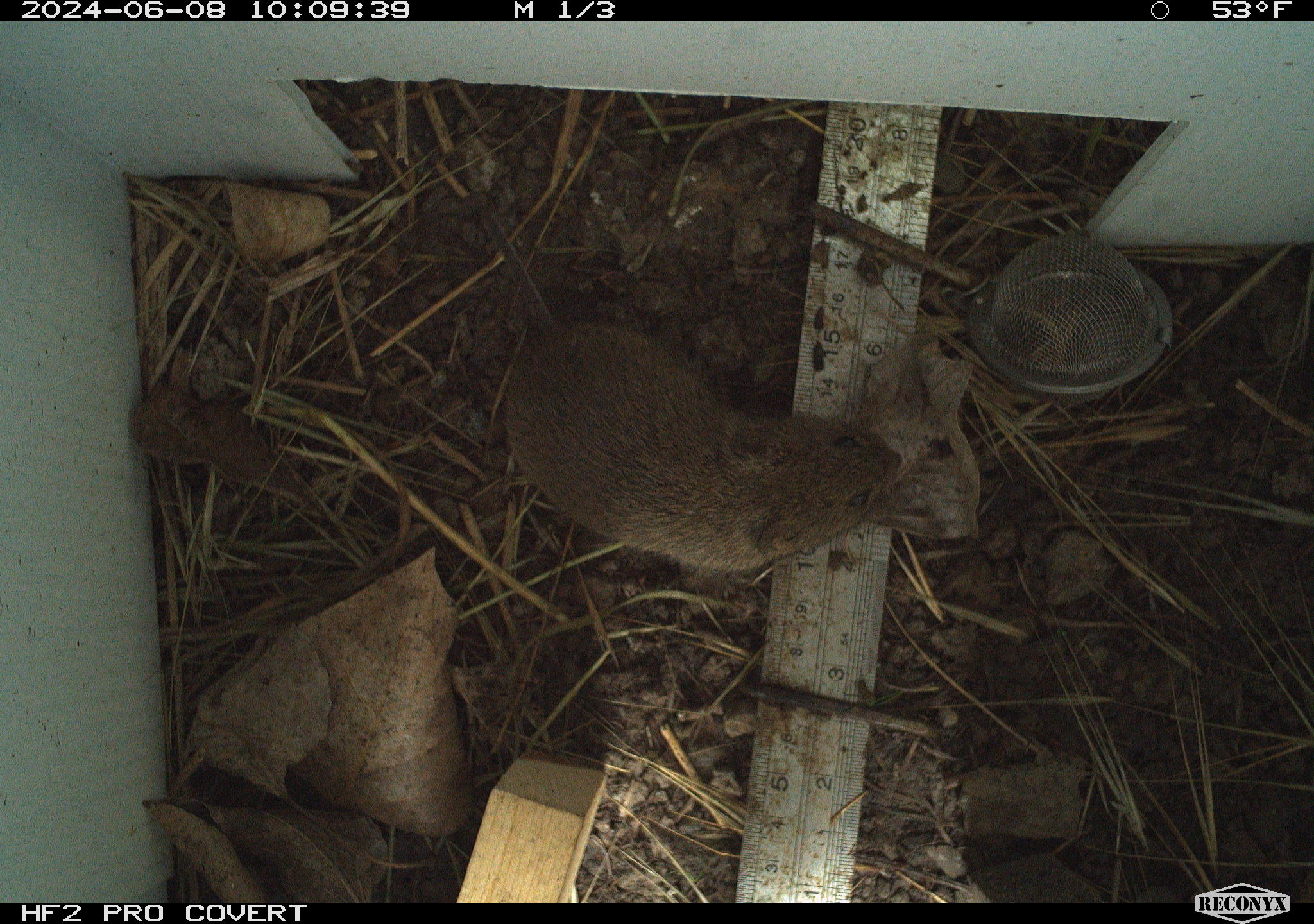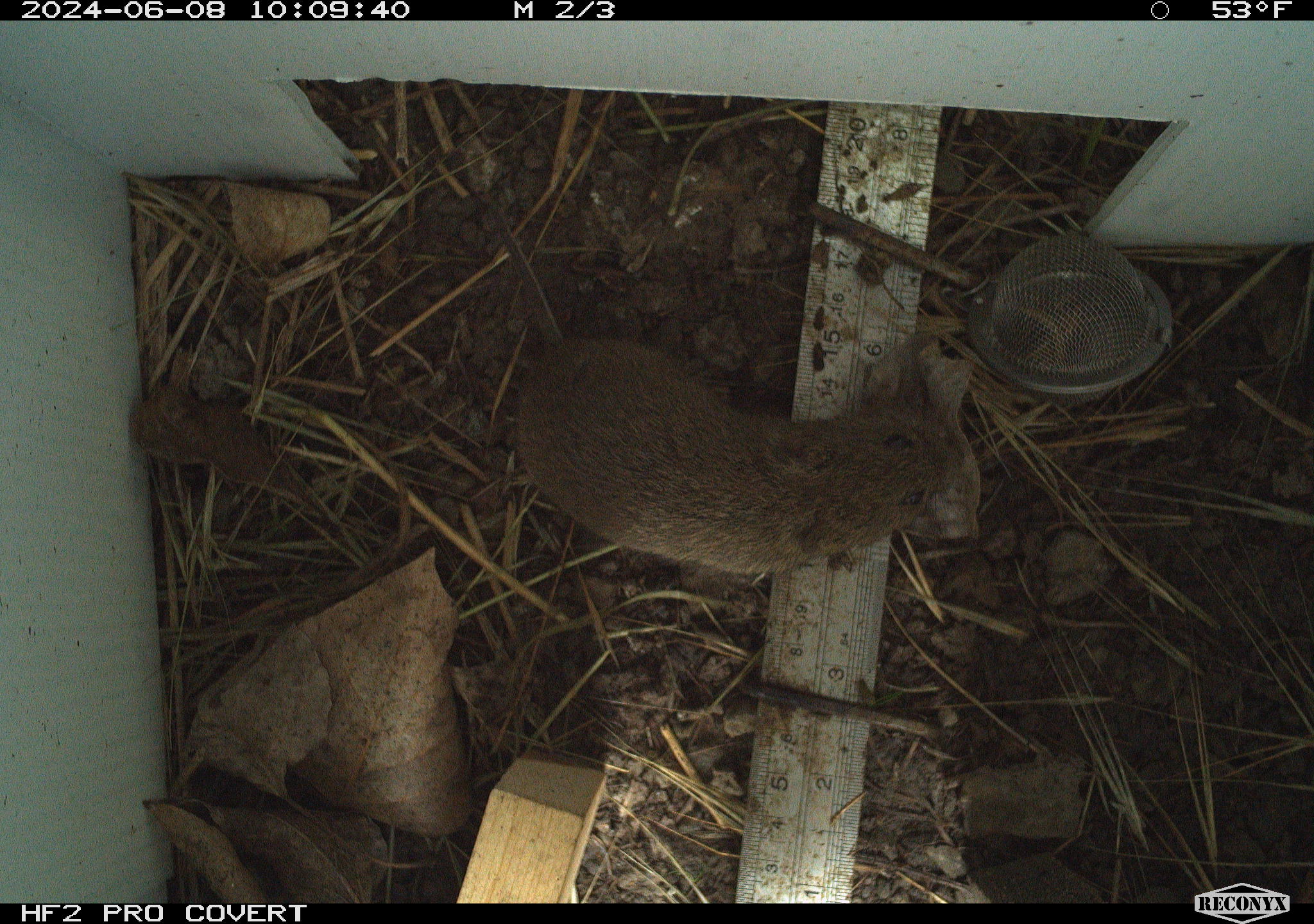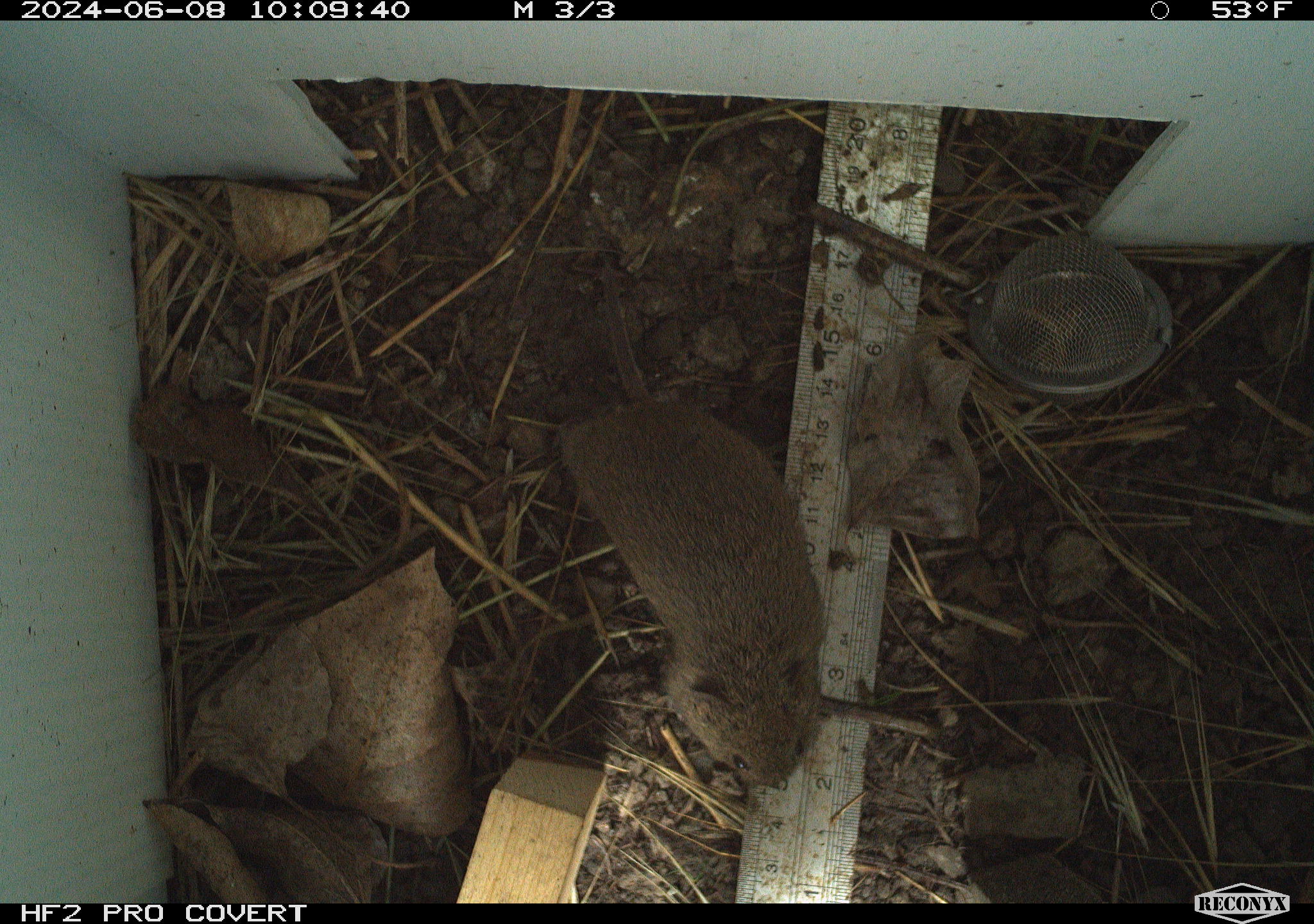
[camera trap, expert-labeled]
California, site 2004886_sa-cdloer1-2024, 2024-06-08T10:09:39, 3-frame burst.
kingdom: Animalia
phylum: Chordata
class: Mammalia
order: Rodentia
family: Cricetidae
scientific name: Arvicolinae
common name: voles, lemmings, and muskrats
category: arvicolinae subfamily